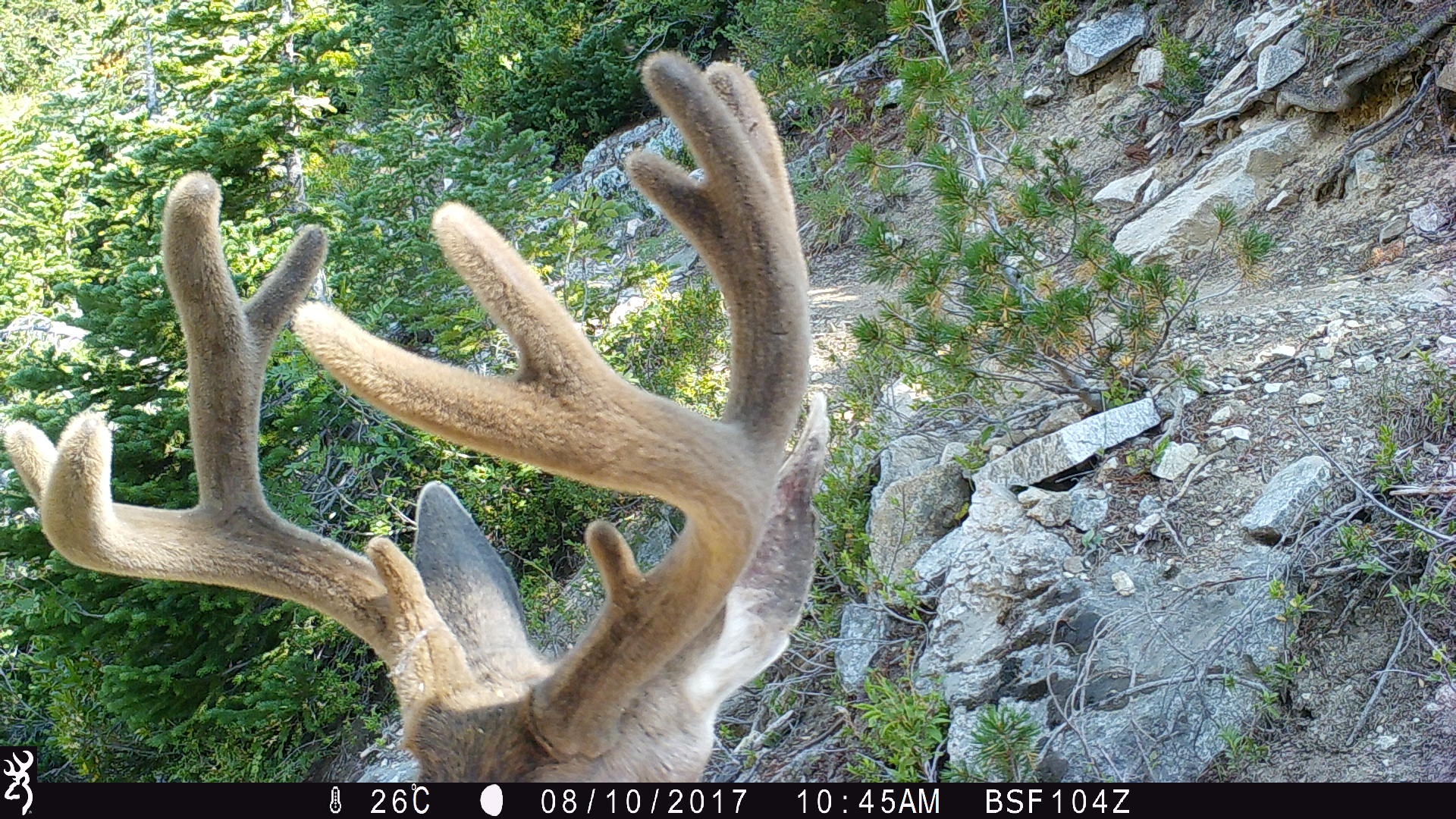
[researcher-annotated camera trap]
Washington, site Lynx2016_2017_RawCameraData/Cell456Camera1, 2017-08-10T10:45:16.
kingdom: Animalia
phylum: Chordata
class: Mammalia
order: Artiodactyla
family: Cervidae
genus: Odocoileus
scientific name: Odocoileus hemionus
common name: mule deer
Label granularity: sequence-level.